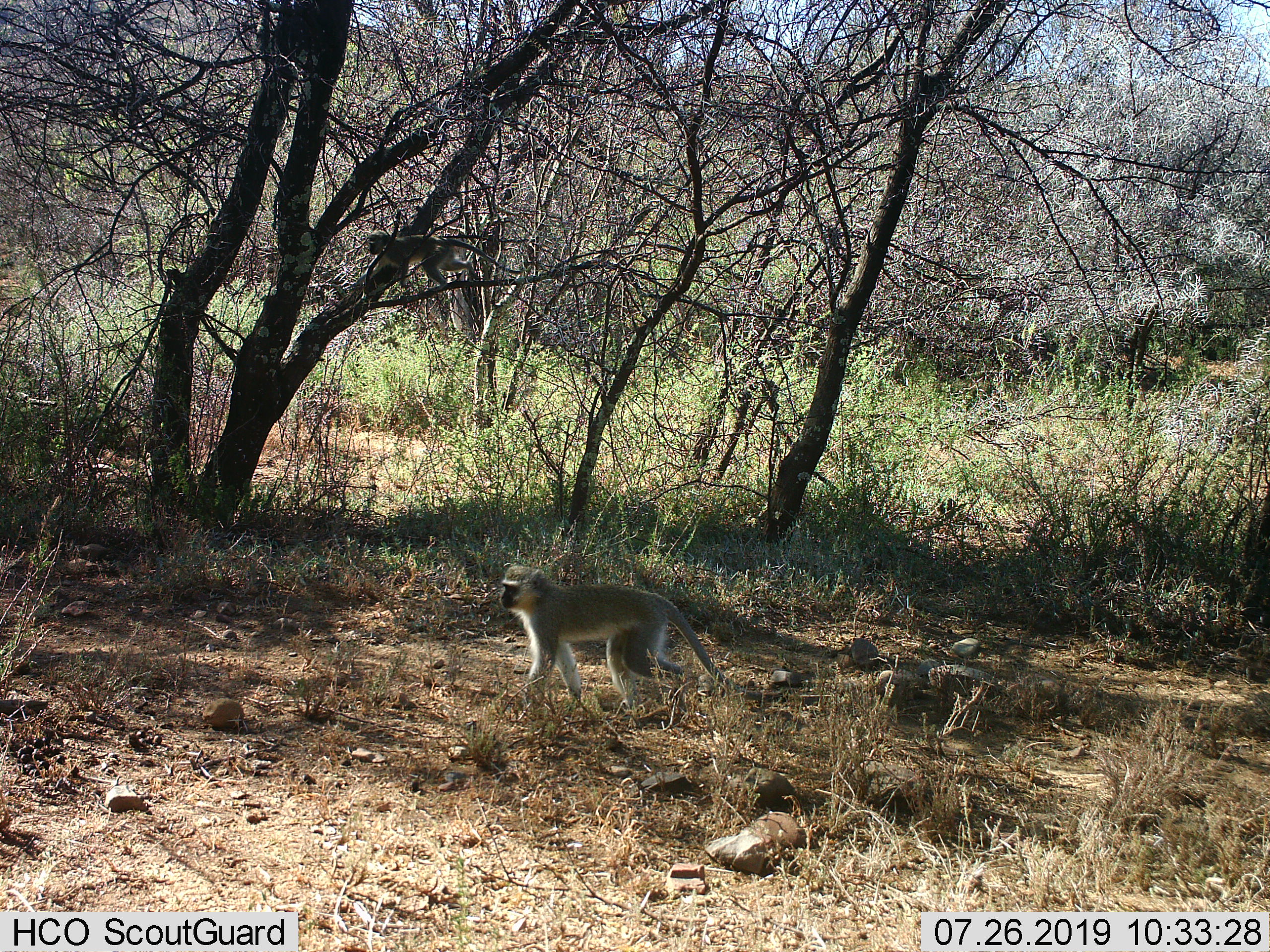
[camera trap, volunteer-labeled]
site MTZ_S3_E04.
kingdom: Animalia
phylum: Chordata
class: Mammalia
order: Primates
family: Cercopithecidae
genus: Chlorocebus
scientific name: Chlorocebus pygerythrus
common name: vervet monkey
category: monkeyvervet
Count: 1.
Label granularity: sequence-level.